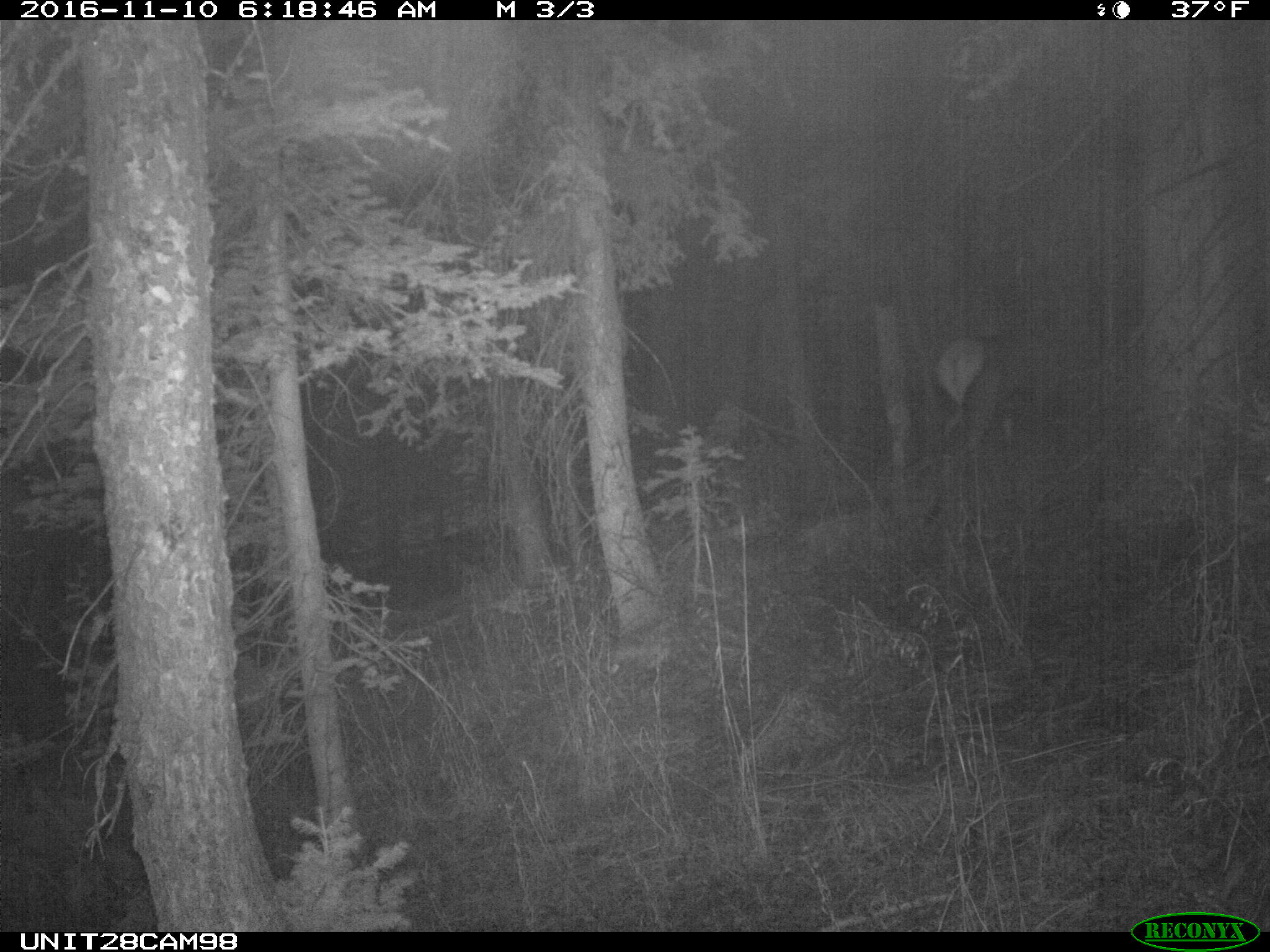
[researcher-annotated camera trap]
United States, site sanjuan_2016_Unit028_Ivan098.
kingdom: Animalia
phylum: Chordata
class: Mammalia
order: Artiodactyla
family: Cervidae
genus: Cervus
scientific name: Cervus elaphus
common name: red deer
Cervus elaphus (red deer).